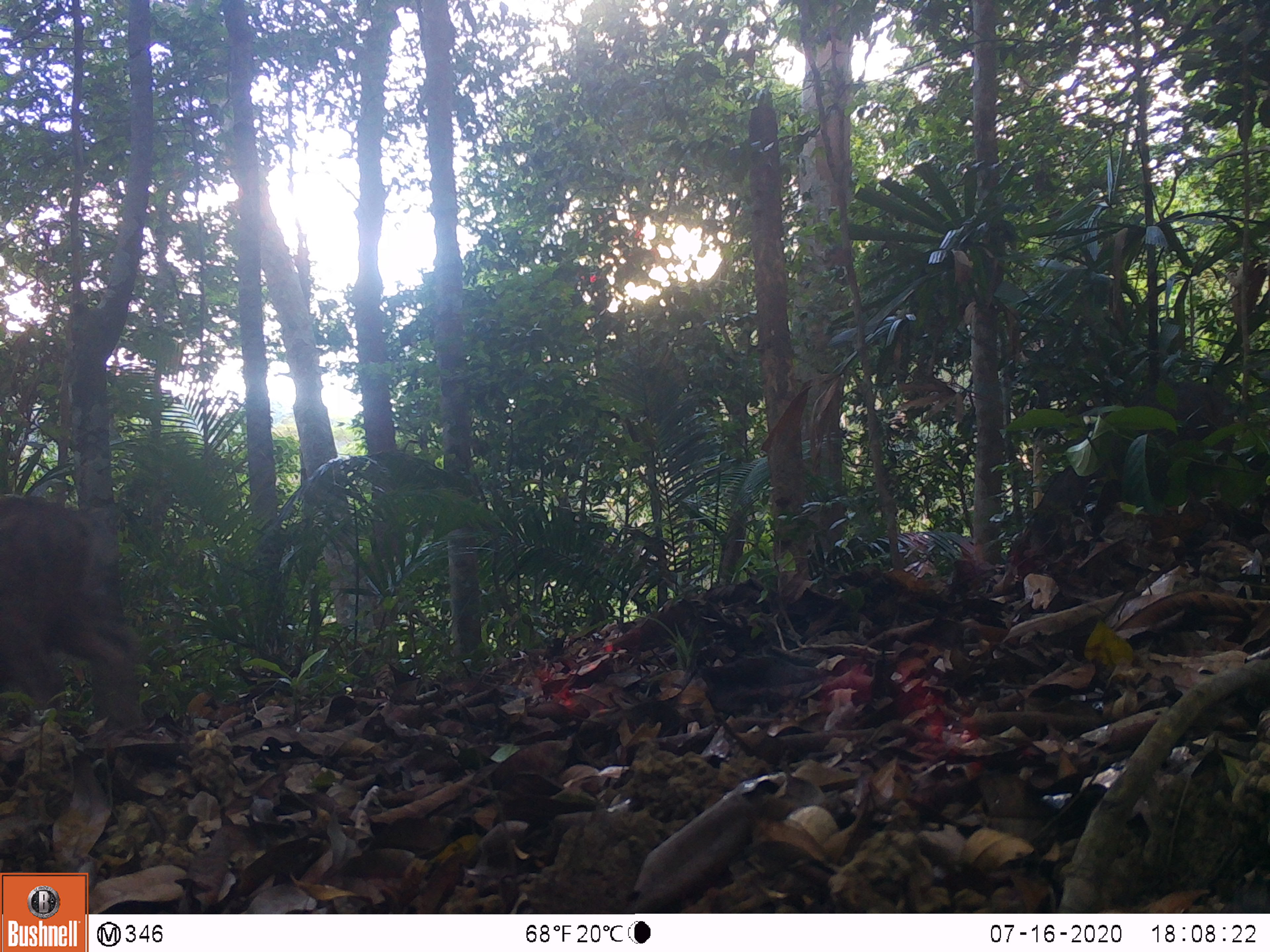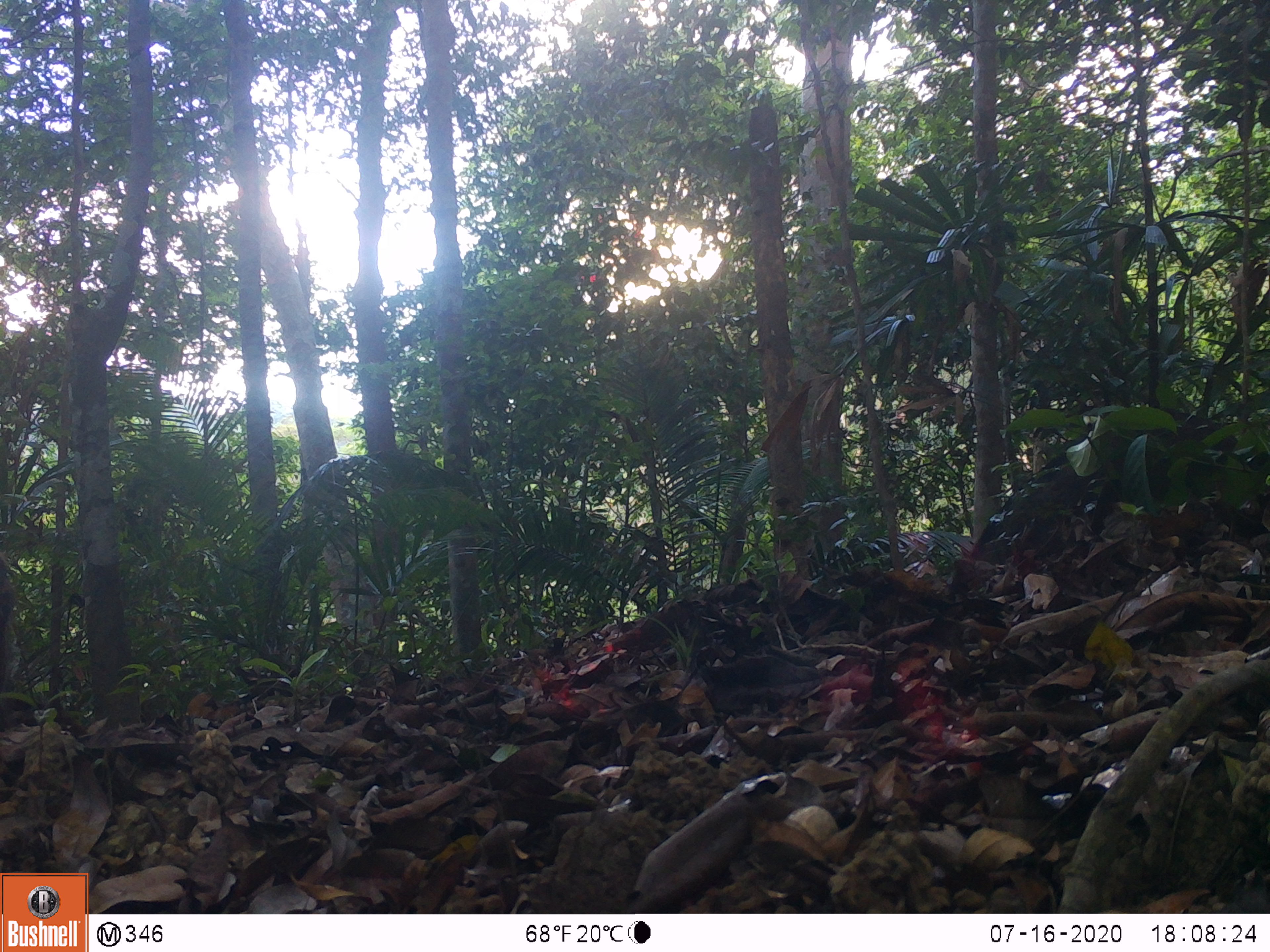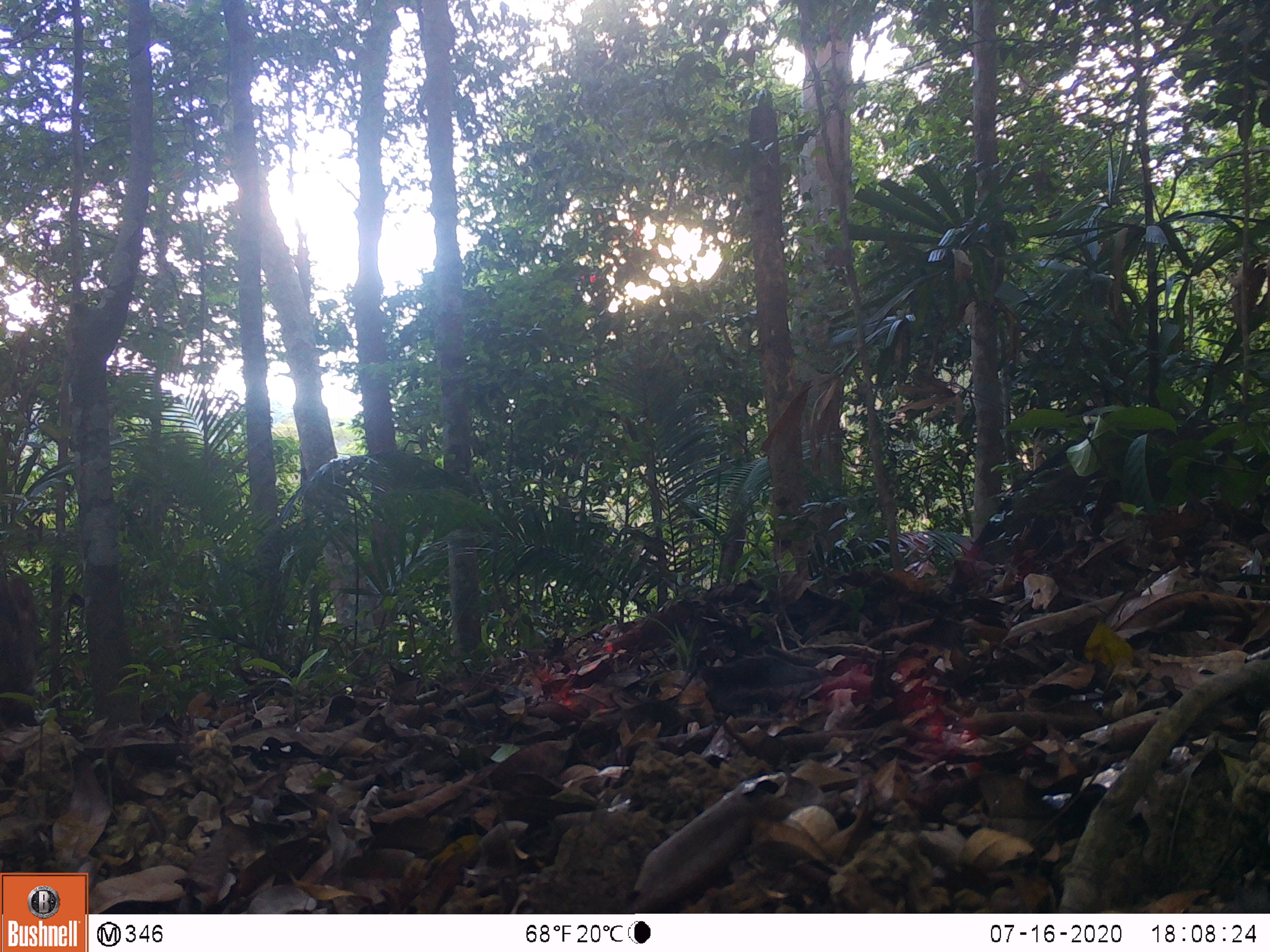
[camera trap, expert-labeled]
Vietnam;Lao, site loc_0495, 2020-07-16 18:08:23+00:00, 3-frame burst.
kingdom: Animalia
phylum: Chordata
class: Mammalia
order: Artiodactyla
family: Suidae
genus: Sus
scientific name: Sus scrofa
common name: eurasian wild pig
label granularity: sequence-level